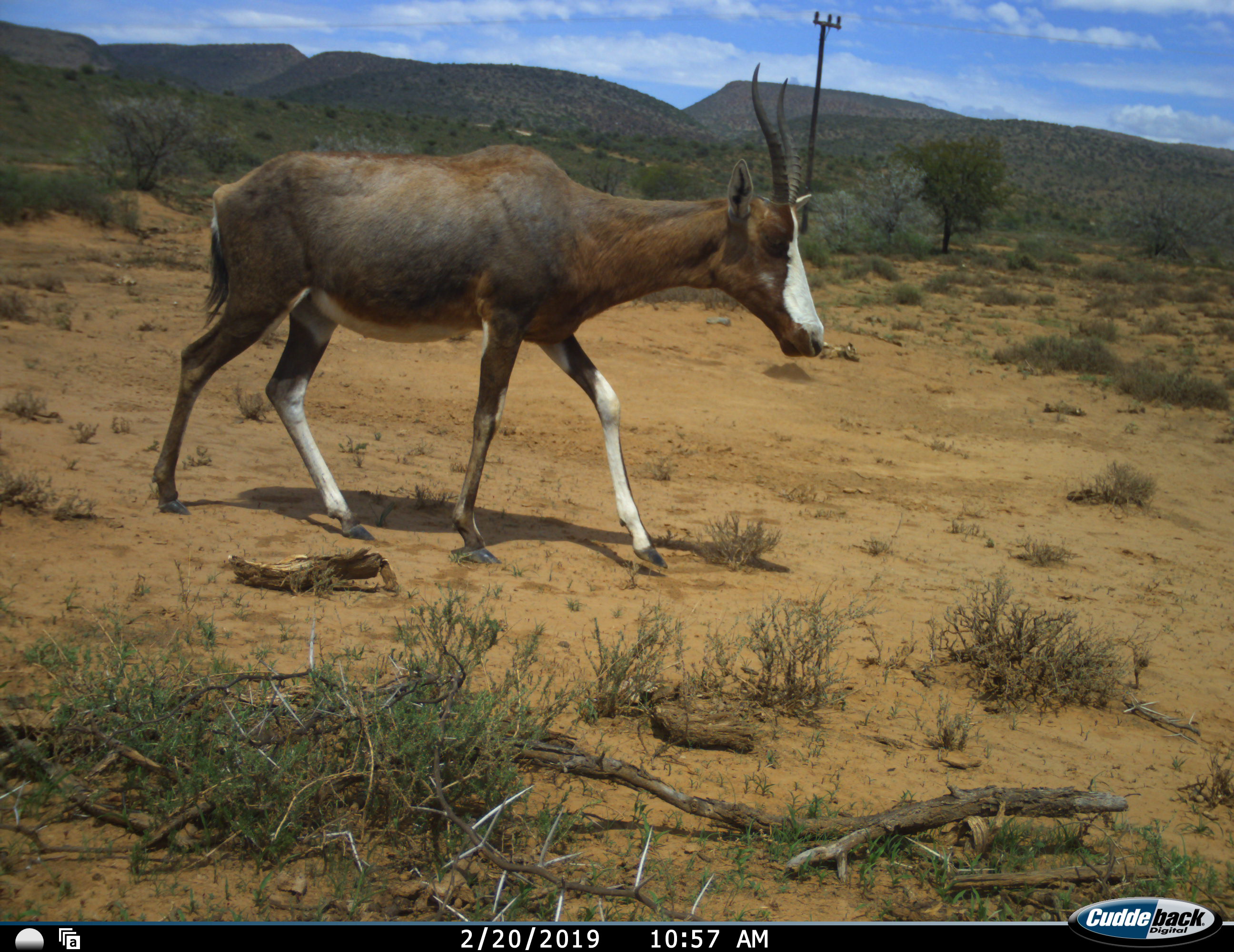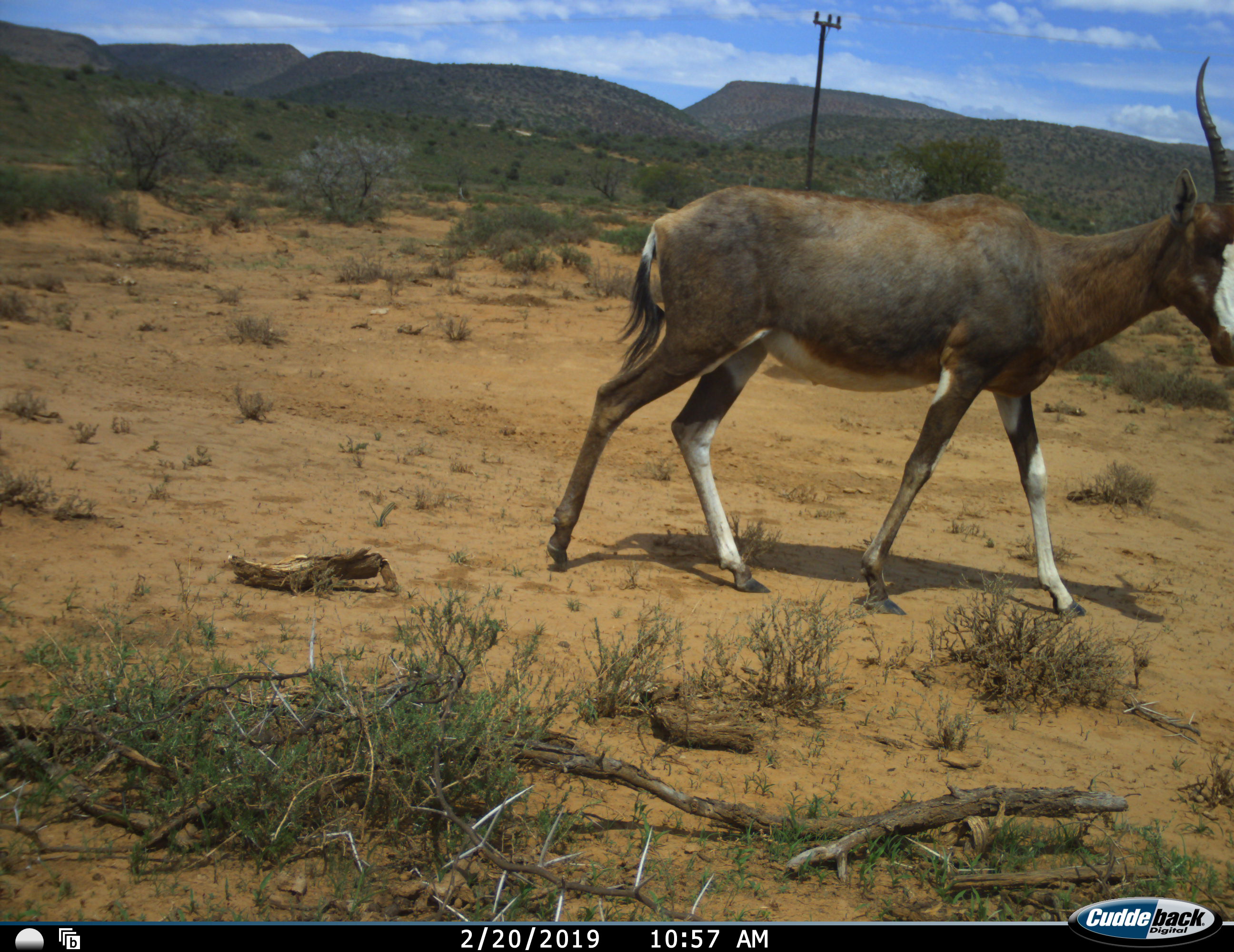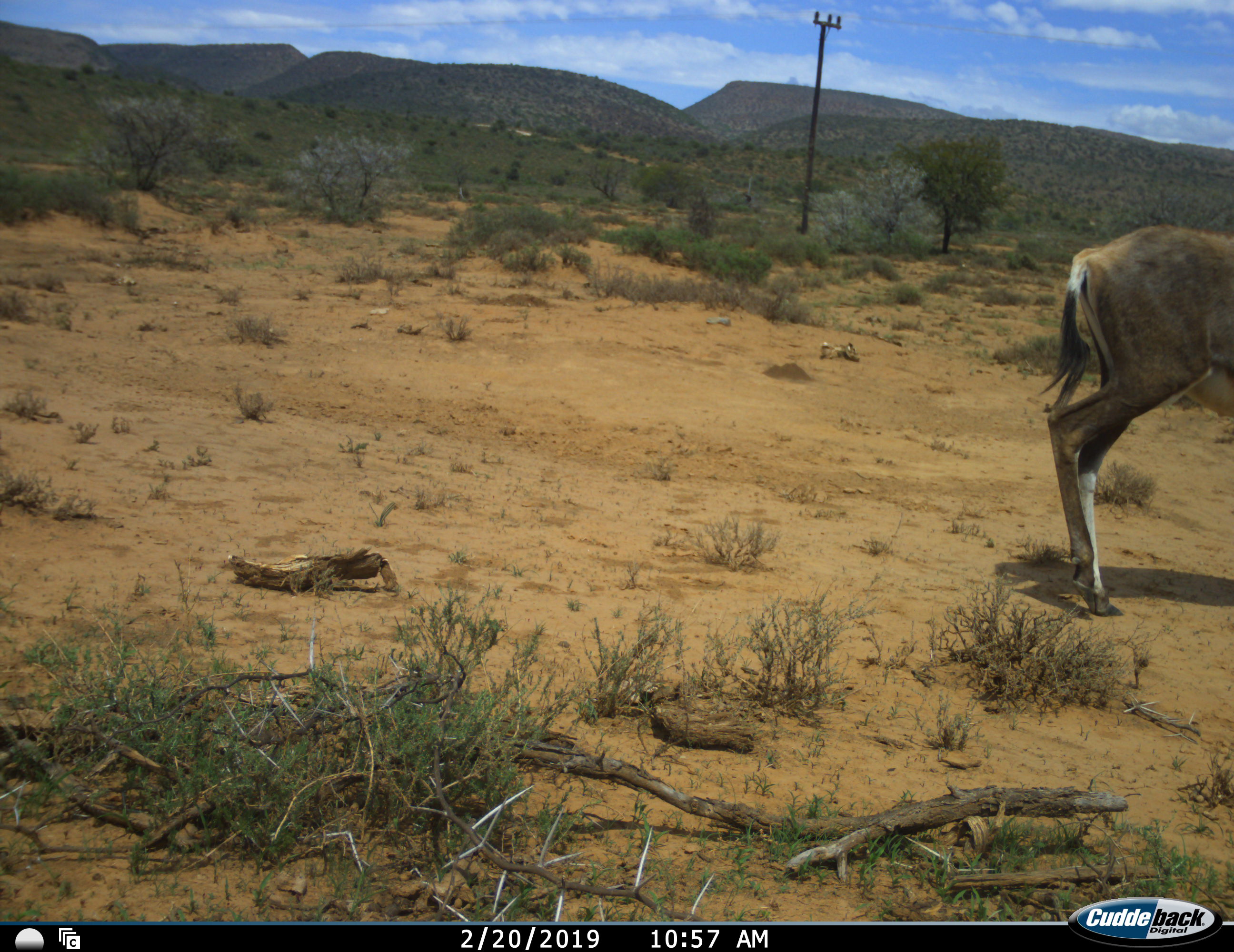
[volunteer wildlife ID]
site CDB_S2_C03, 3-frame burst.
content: unidentified animal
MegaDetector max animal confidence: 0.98